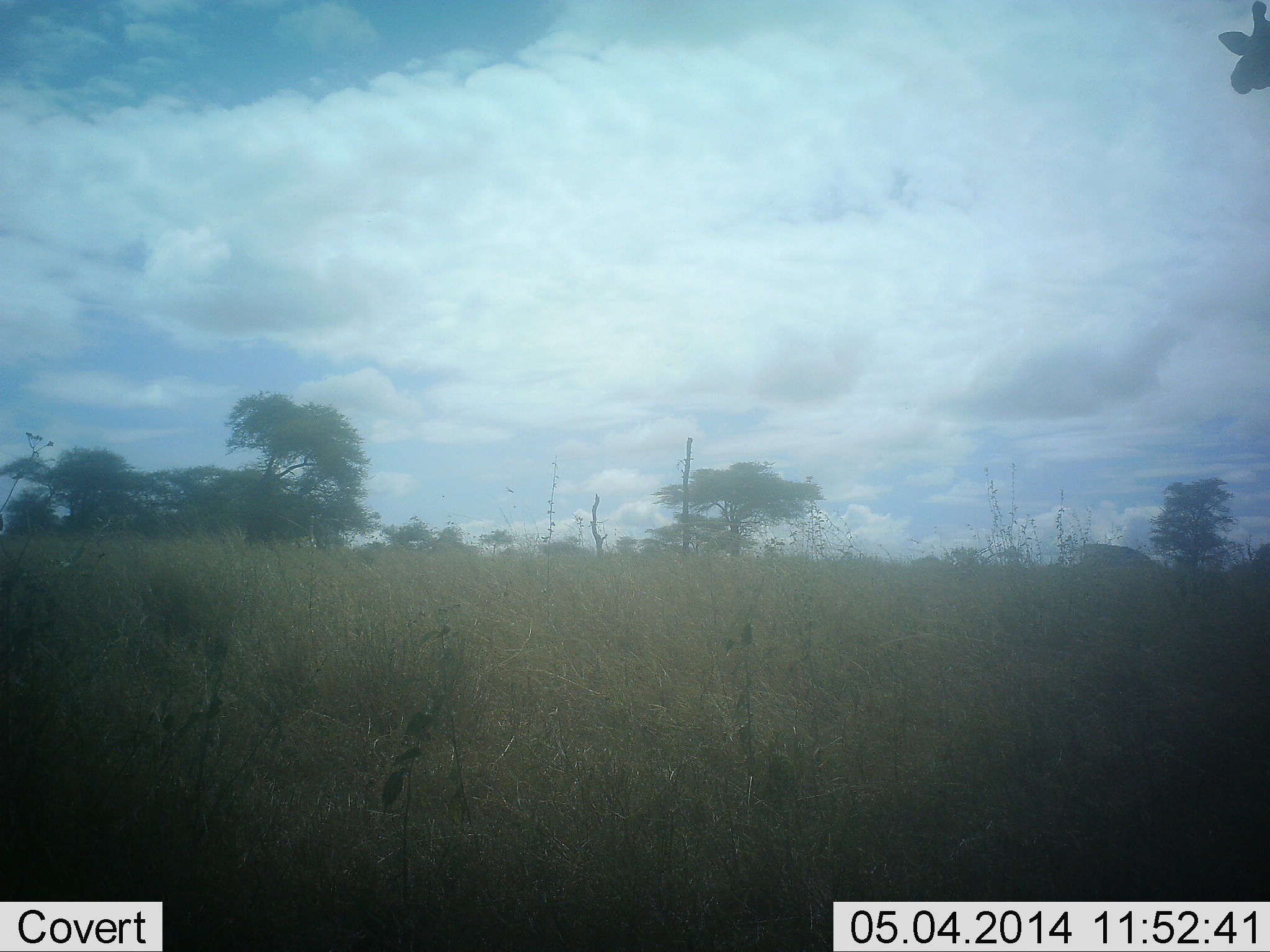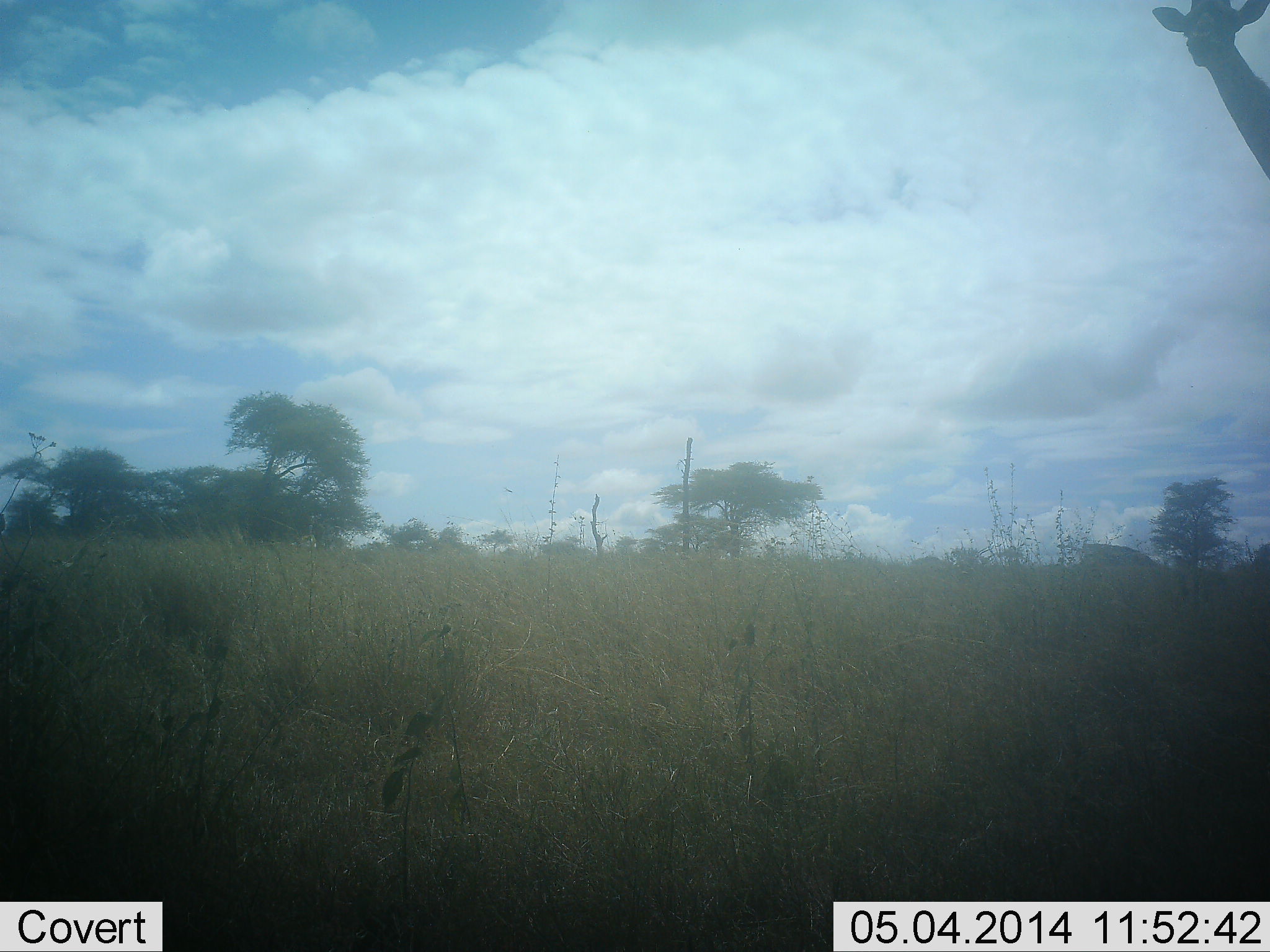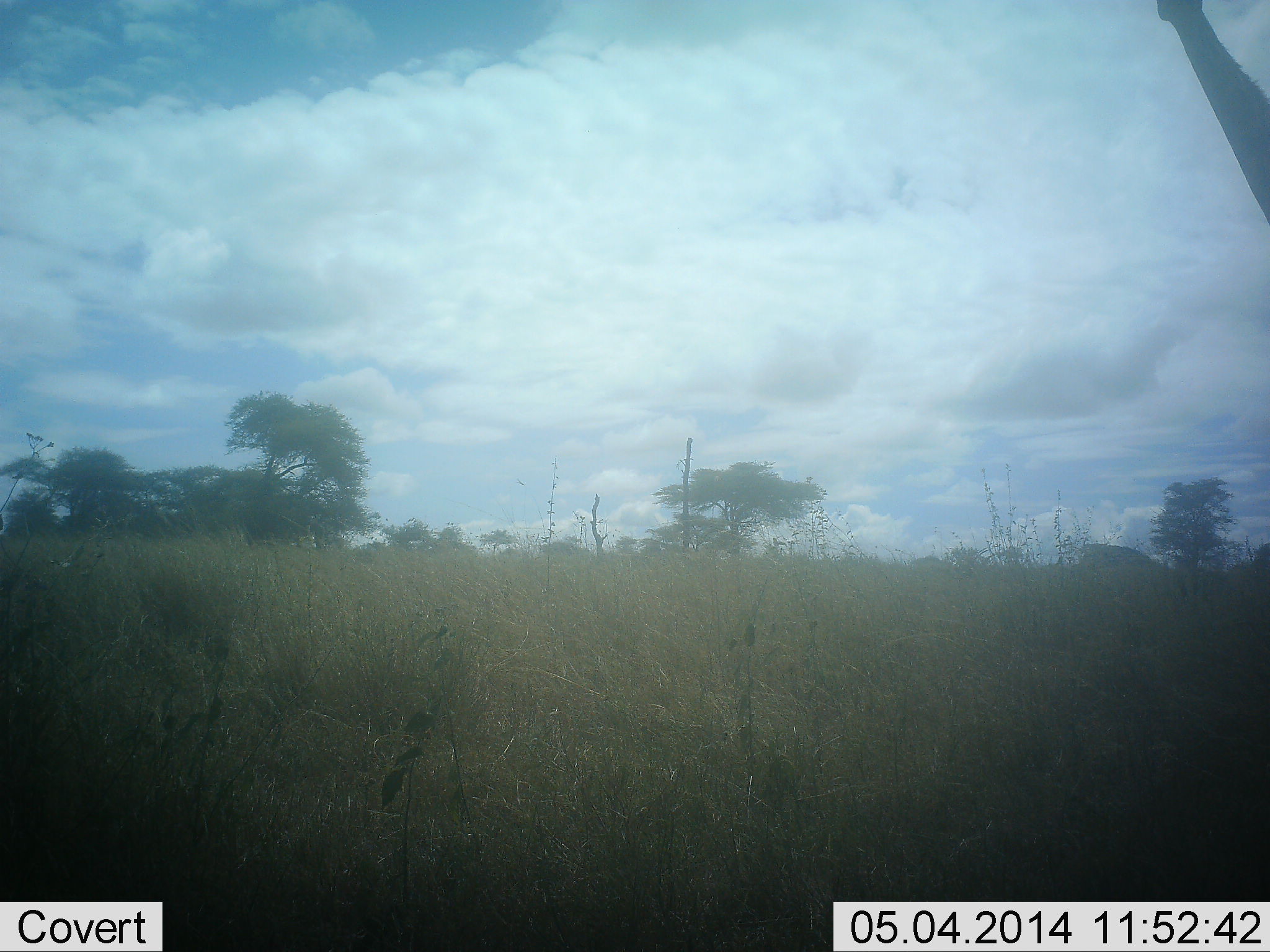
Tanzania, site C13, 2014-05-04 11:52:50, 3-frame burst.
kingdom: Animalia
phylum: Chordata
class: Mammalia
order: Artiodactyla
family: Giraffidae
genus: Giraffa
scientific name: Giraffa camelopardalis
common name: giraffe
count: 1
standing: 80%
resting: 0%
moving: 30%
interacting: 0%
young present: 0%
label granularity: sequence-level